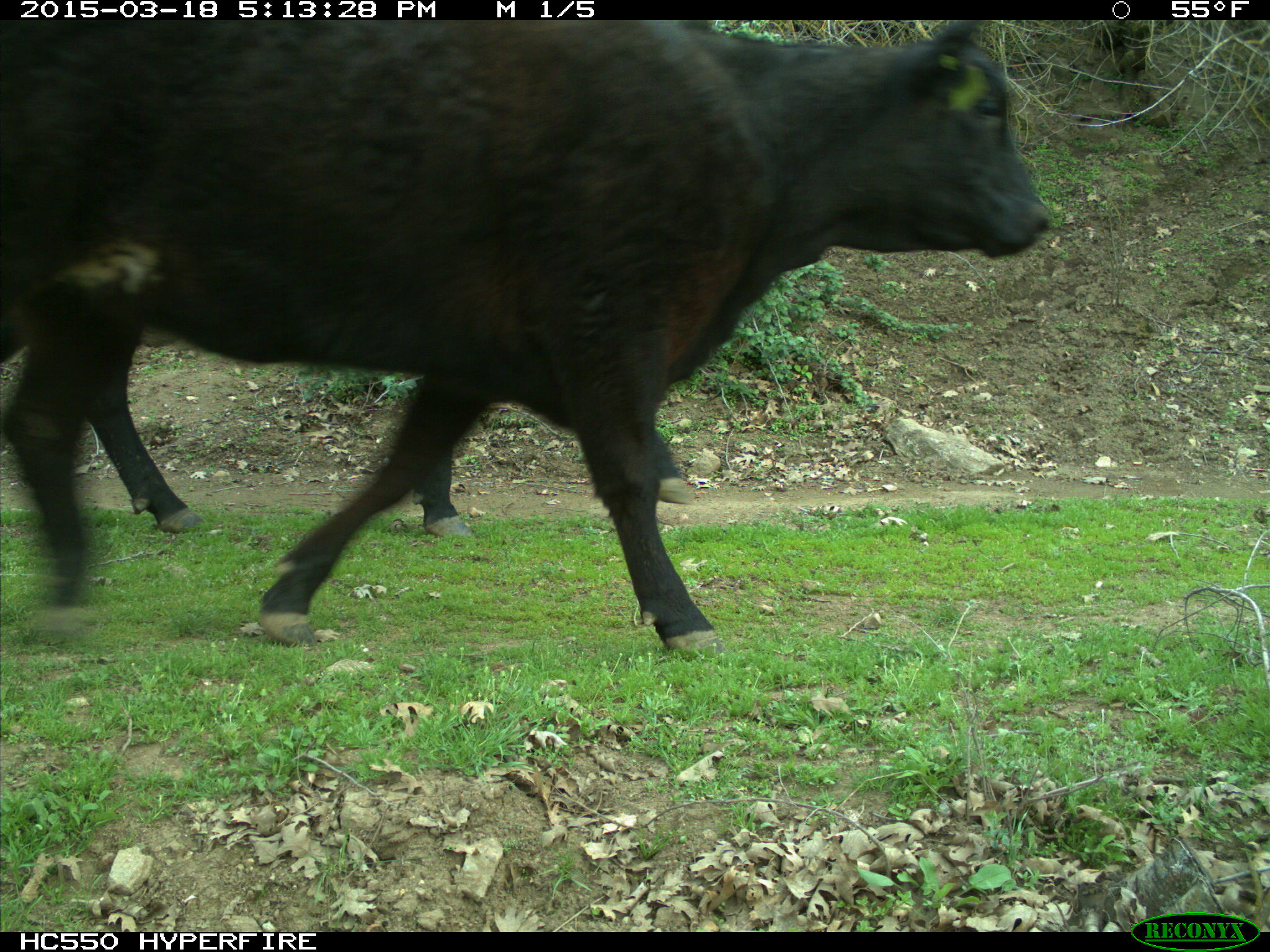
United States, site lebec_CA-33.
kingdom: Animalia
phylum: Chordata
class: Mammalia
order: Artiodactyla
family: Bovidae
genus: Bos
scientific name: Bos taurus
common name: domestic cow